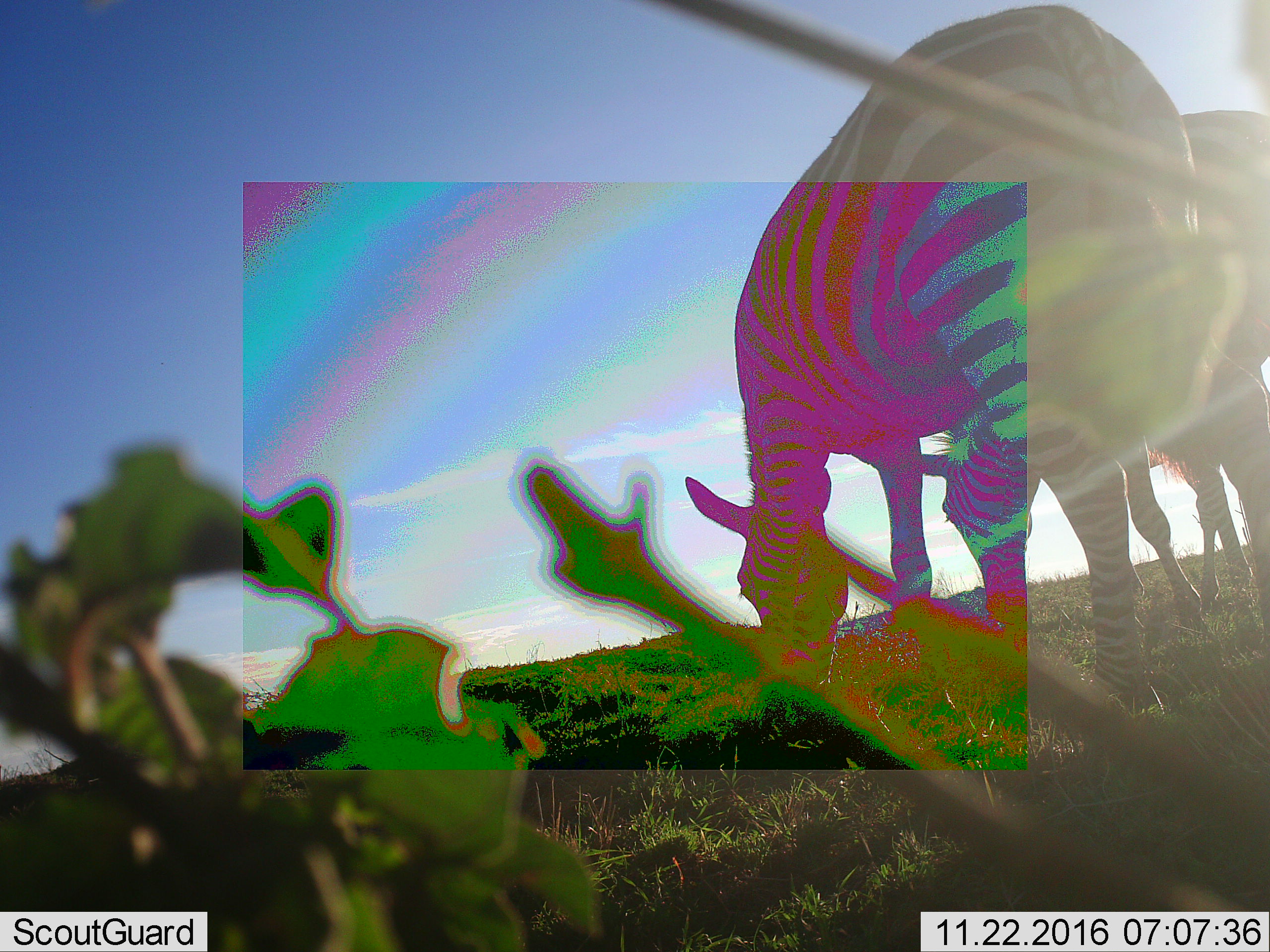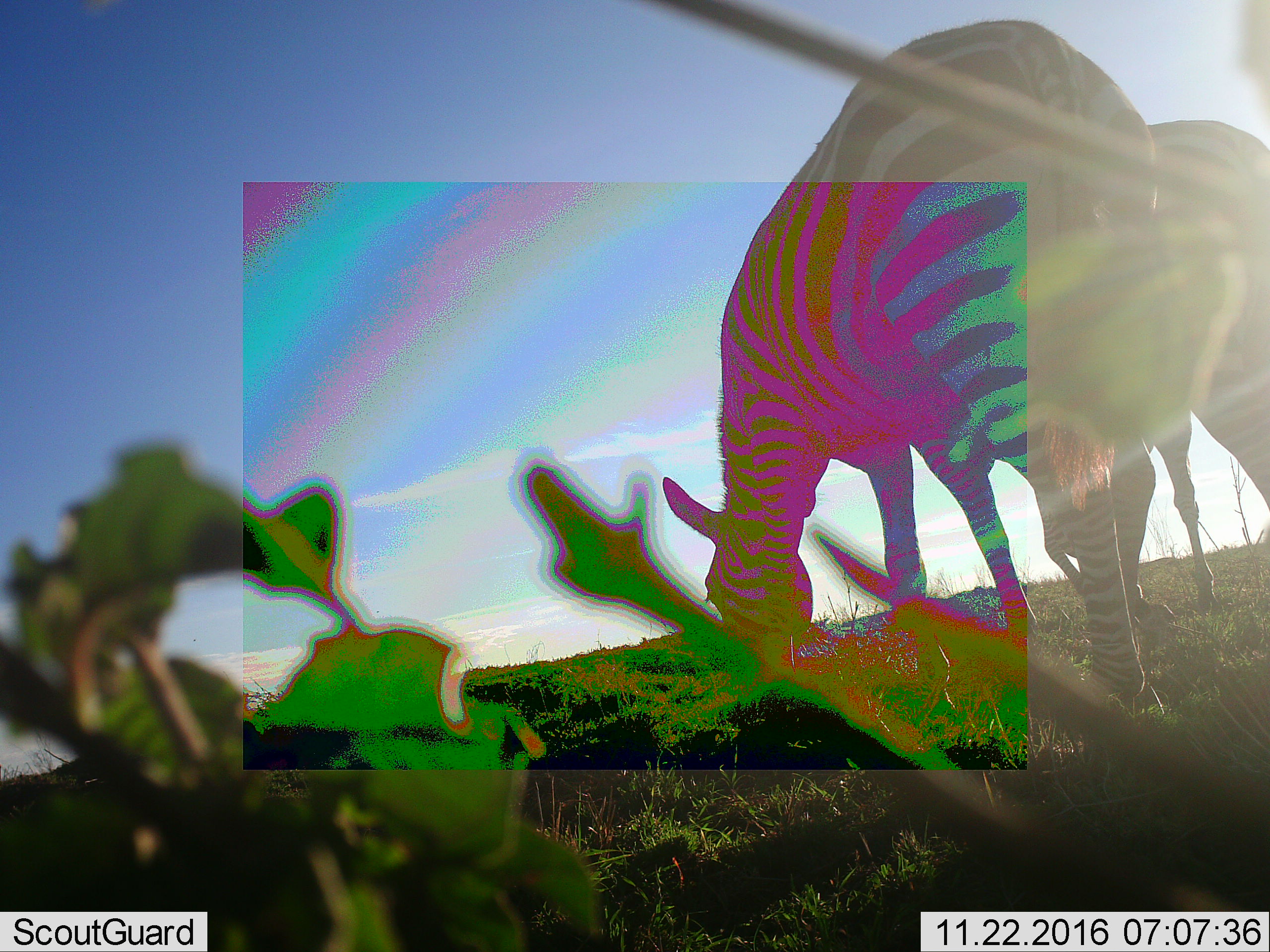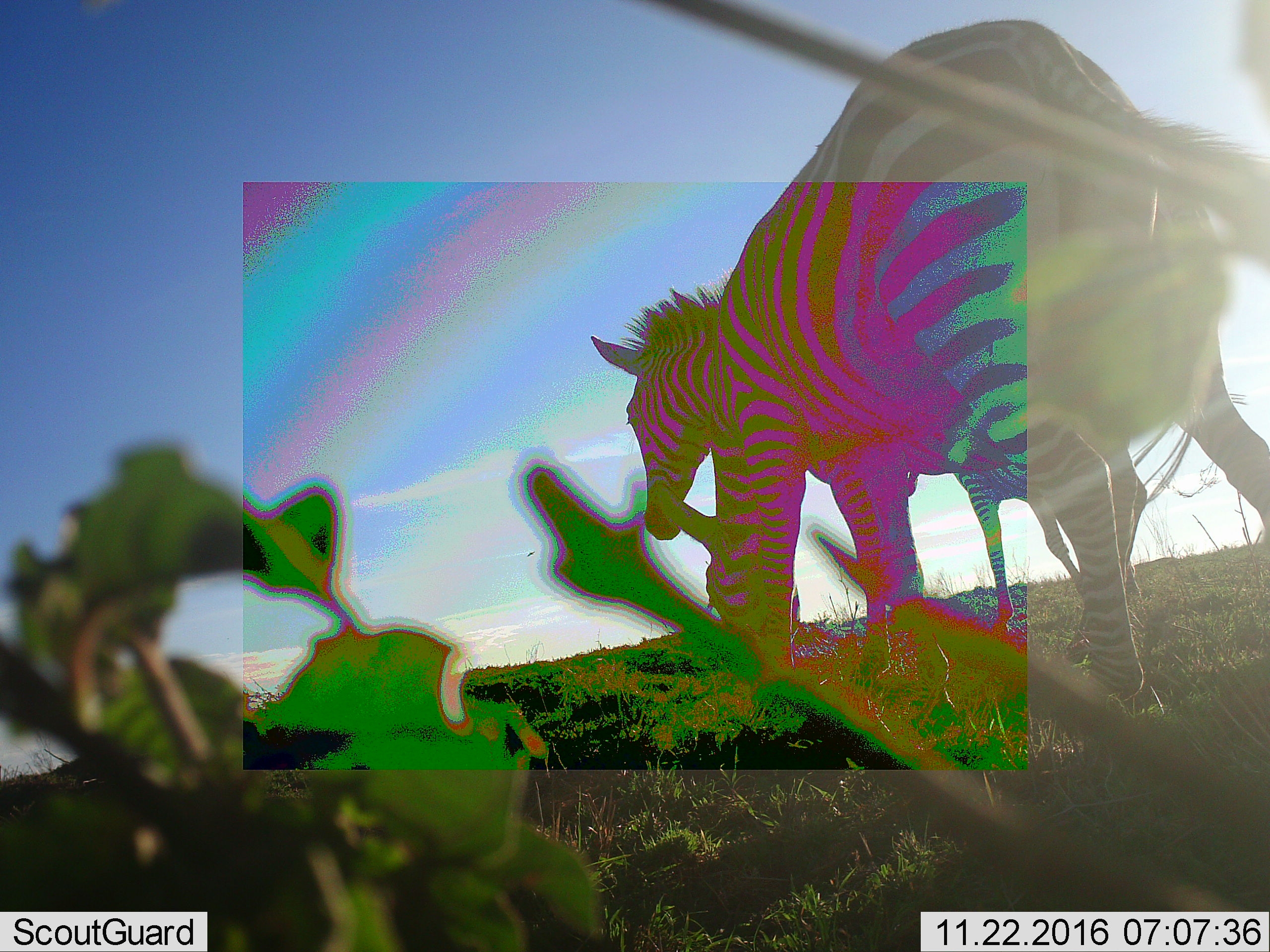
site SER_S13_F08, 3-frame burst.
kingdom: Animalia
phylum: Chordata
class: Mammalia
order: Perissodactyla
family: Equidae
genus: Equus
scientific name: Equus quagga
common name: plains zebra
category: zebraplains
Zebraplains (plains zebra) (Equus quagga), count 2. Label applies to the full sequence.